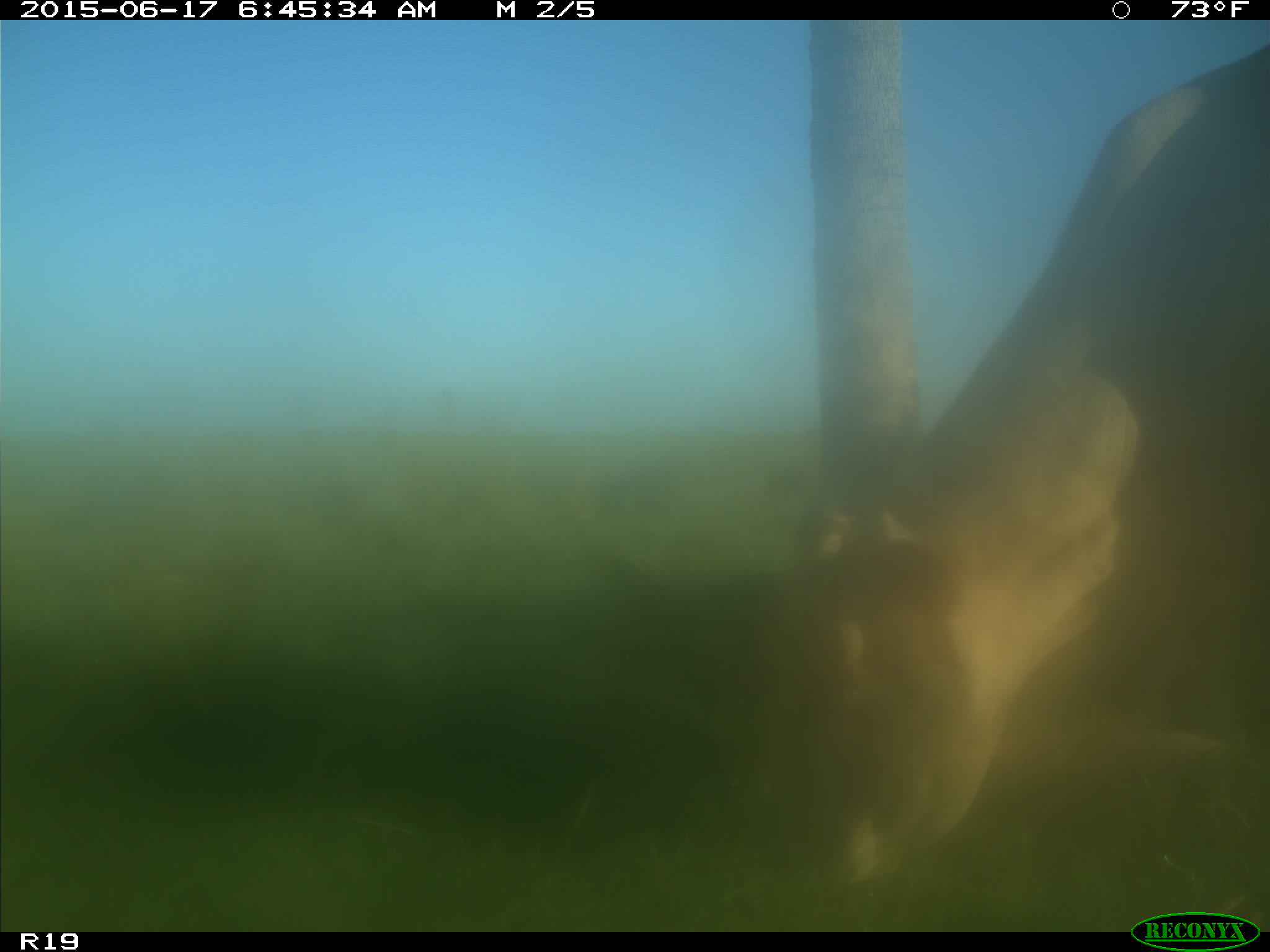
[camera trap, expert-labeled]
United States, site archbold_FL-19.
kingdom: Animalia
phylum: Chordata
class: Mammalia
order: Artiodactyla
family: Bovidae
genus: Bos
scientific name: Bos taurus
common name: domestic cow